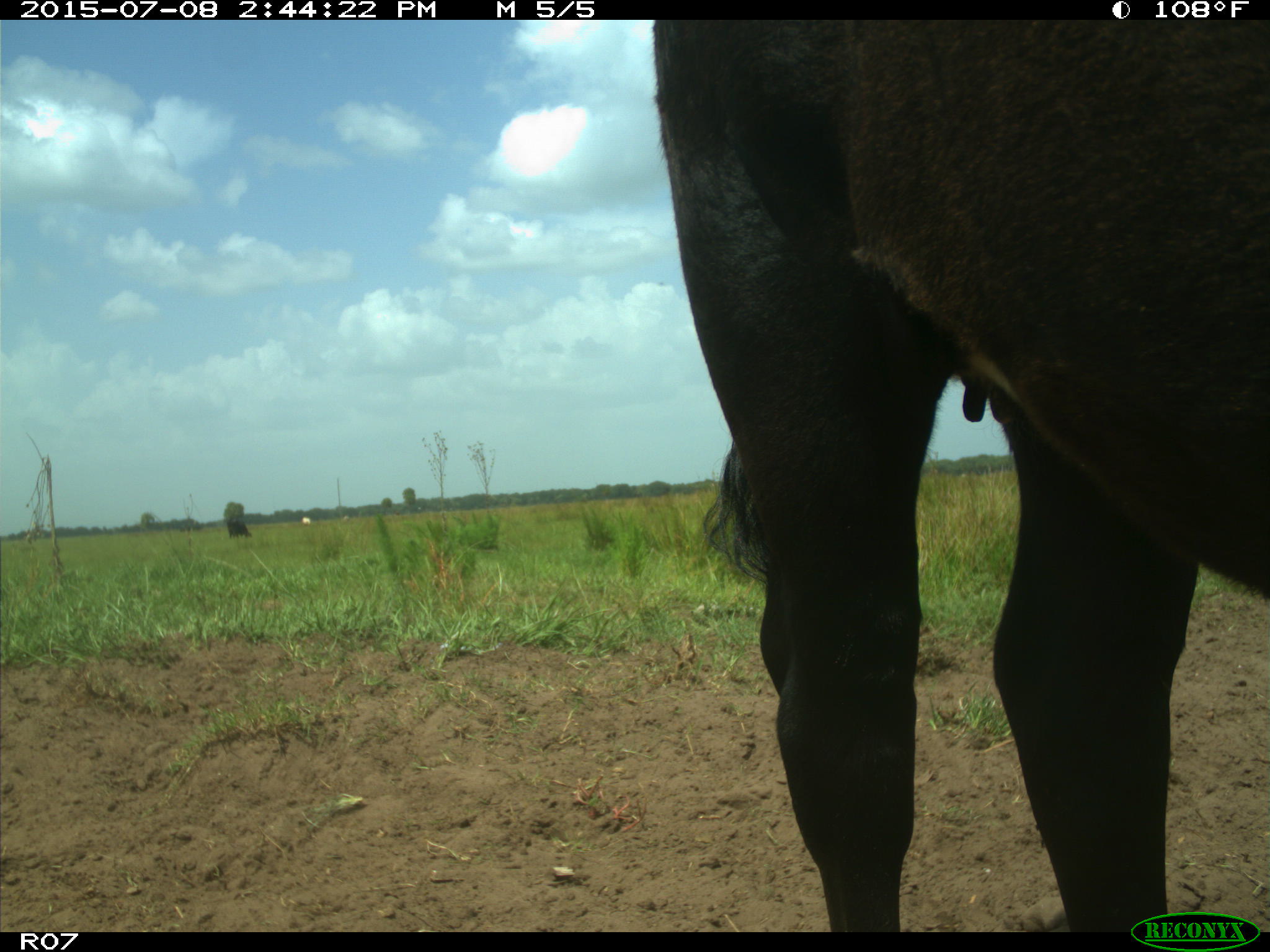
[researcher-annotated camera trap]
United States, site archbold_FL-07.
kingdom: Animalia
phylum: Chordata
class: Mammalia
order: Artiodactyla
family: Bovidae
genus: Bos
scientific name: Bos taurus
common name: domestic cow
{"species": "Bos taurus (domestic cow)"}